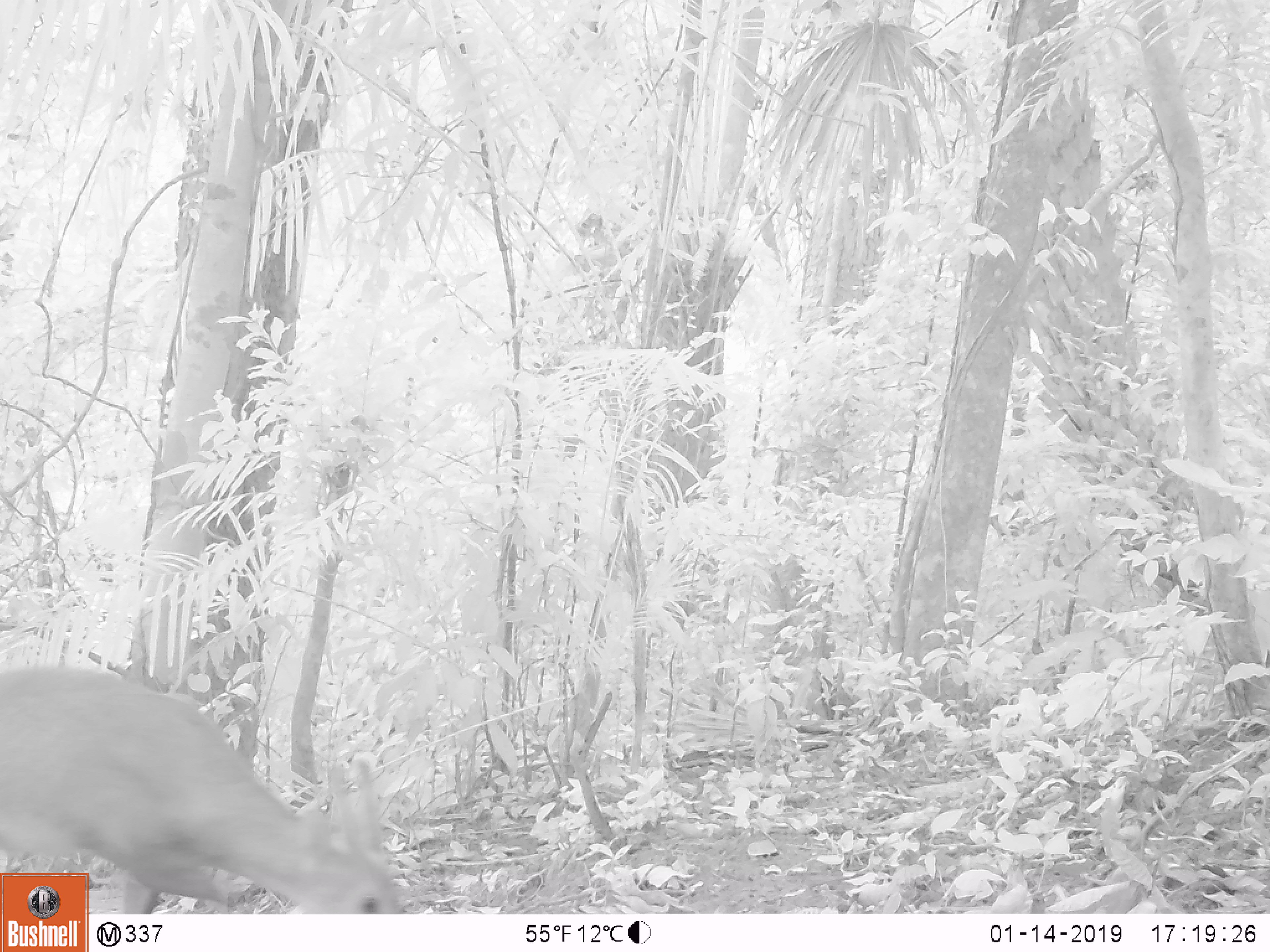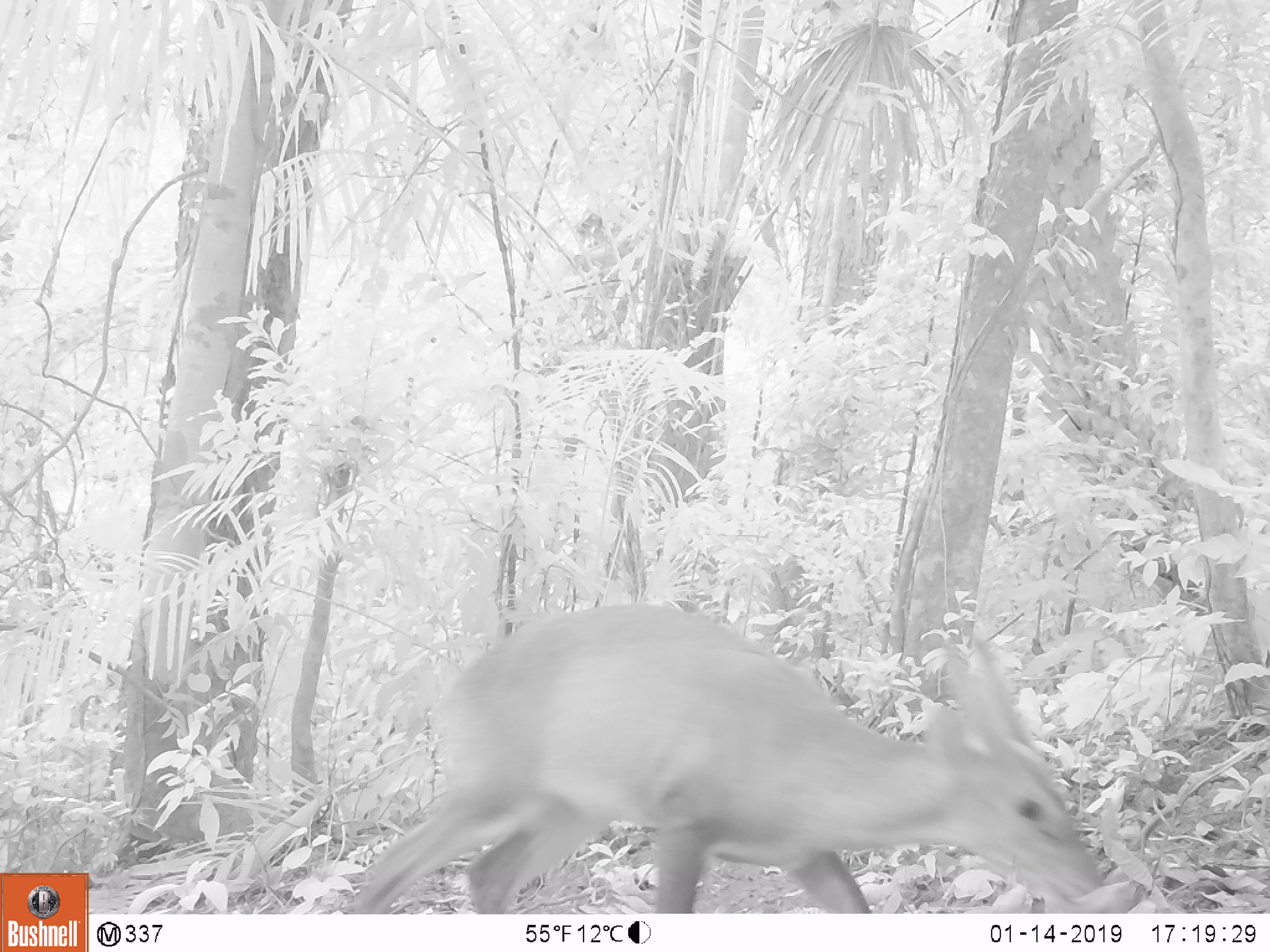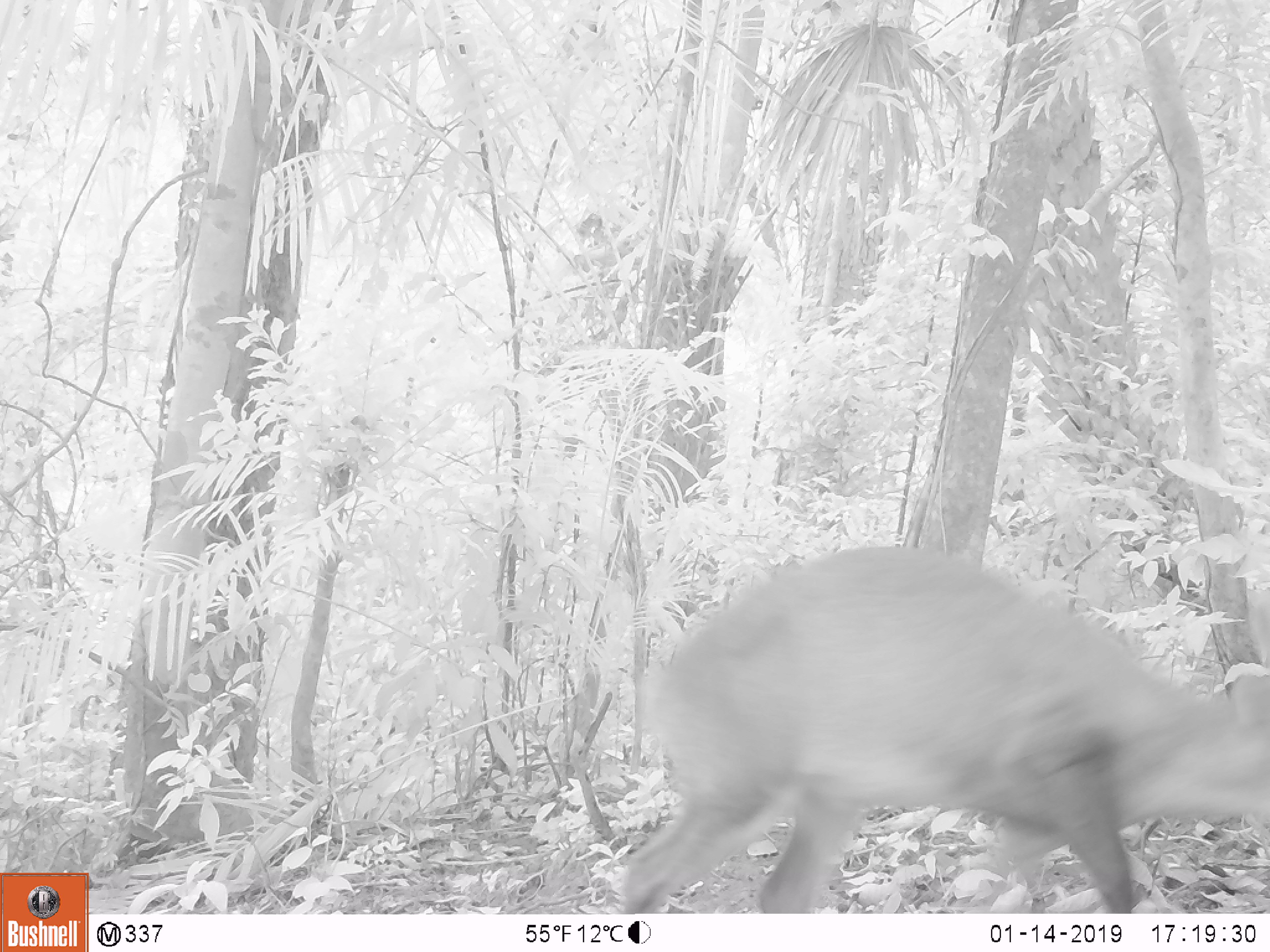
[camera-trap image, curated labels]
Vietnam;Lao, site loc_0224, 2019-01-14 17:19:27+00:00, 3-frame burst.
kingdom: Animalia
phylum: Chordata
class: Mammalia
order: Artiodactyla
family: Cervidae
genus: Muntiacus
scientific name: Muntiacus vuquangensis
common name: large-antlered muntjac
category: large antlered muntjac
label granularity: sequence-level